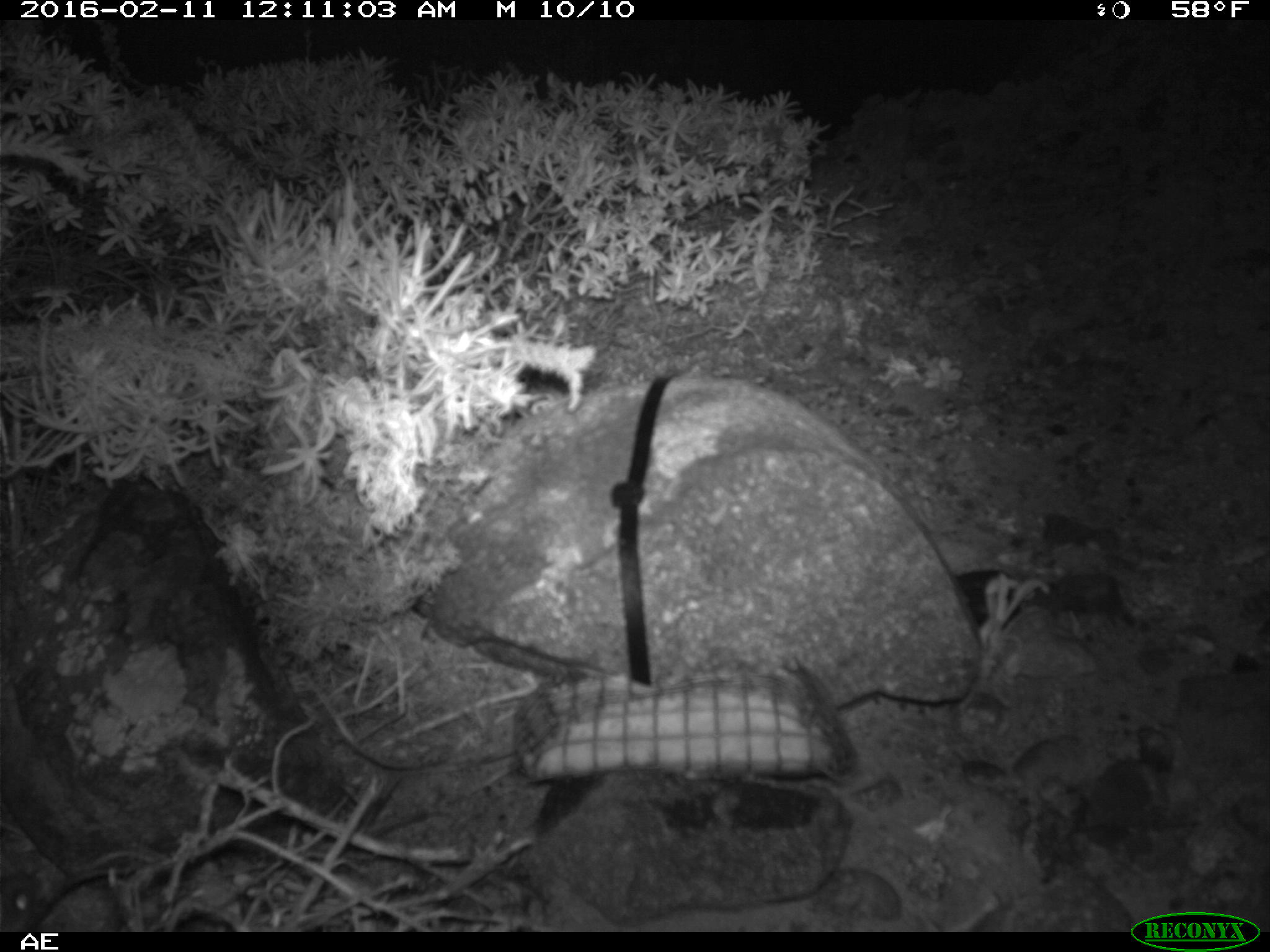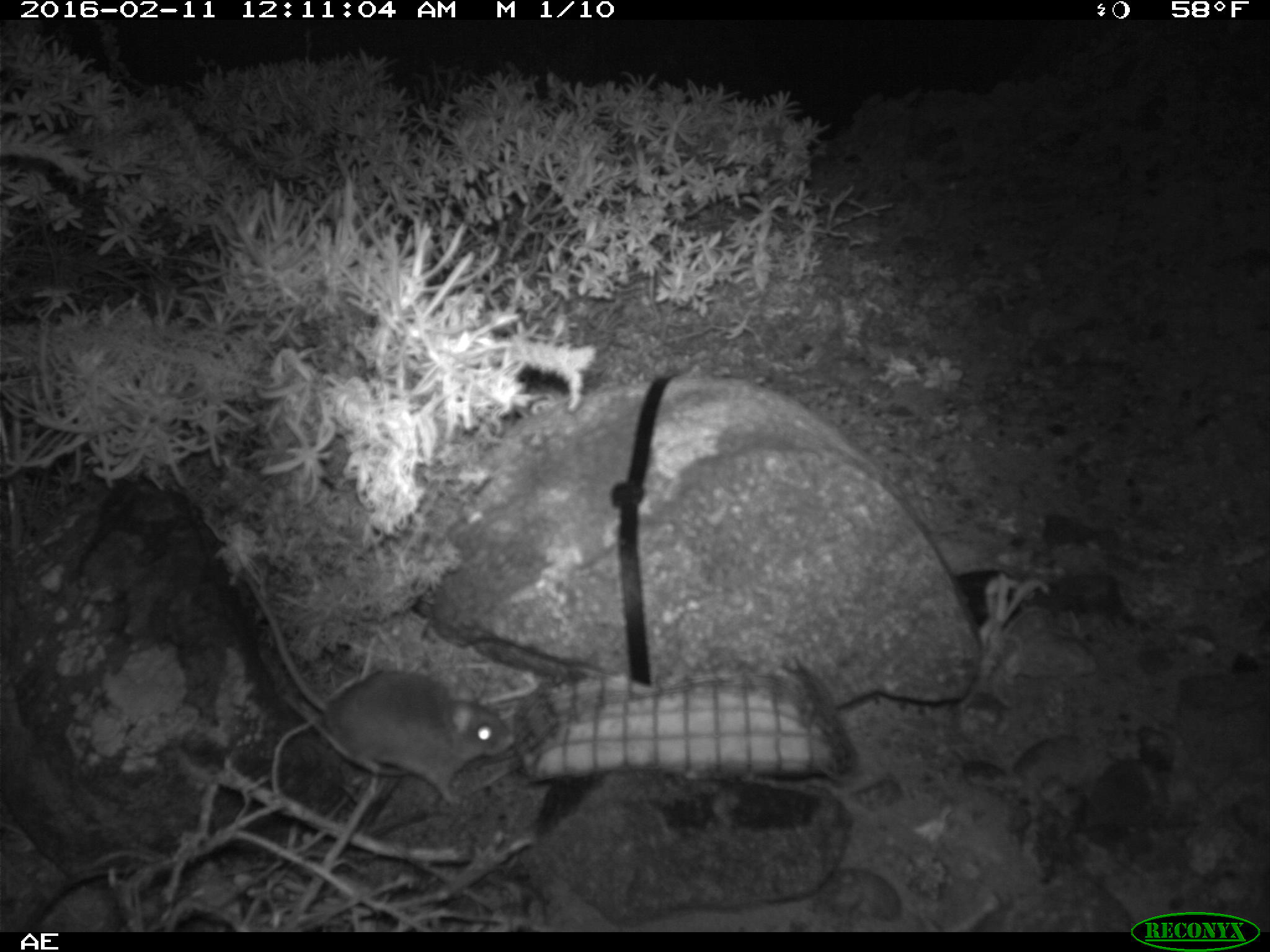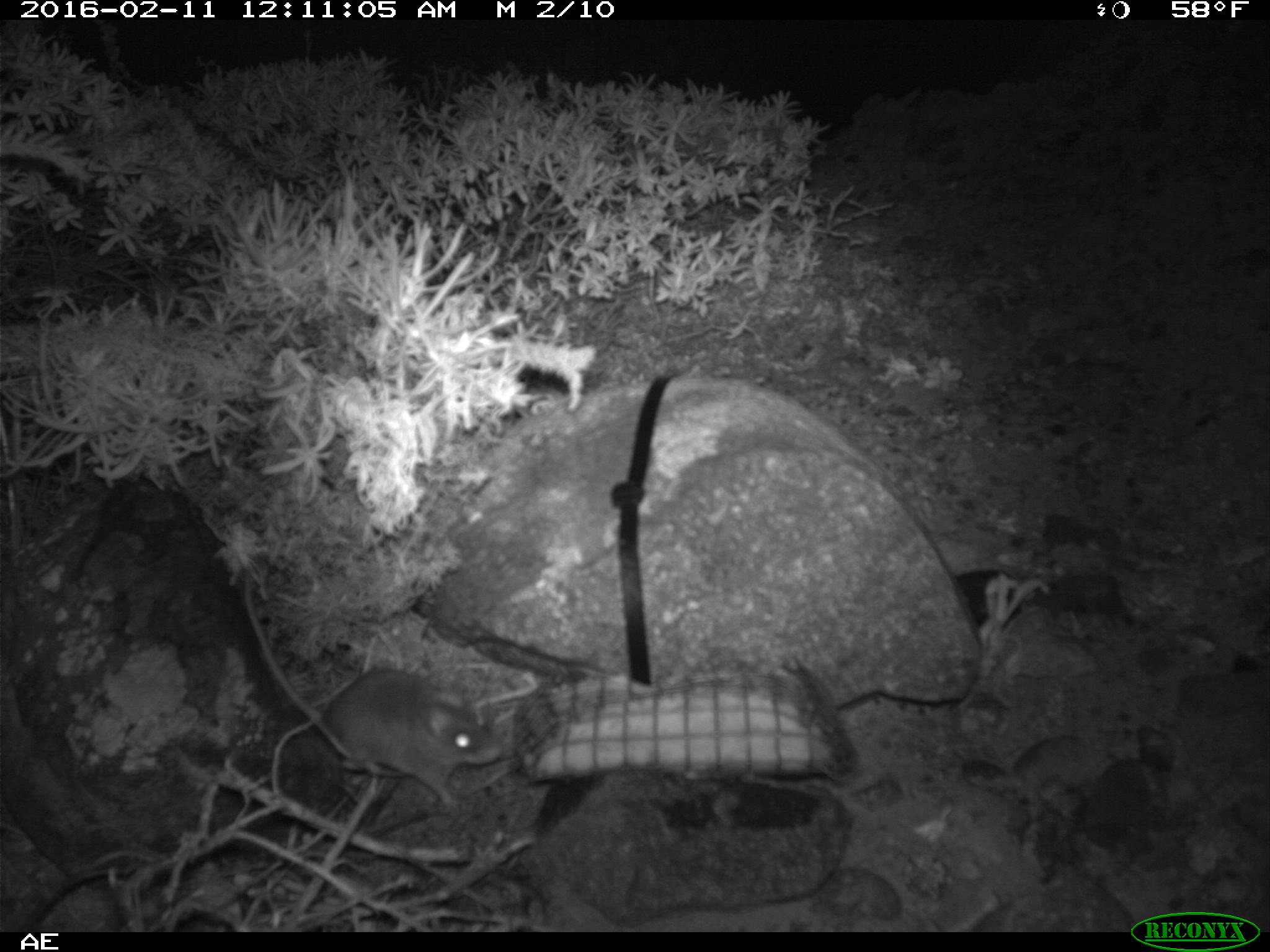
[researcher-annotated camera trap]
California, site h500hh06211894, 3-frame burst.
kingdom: Animalia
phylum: Chordata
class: Mammalia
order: Rodentia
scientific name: Rodentia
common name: rodent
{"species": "rodent (Rodentia)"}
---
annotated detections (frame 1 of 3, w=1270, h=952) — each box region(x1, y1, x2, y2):
rodent: region(0, 863, 131, 932)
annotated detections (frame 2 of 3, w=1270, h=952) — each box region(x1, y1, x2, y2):
rodent: region(231, 562, 511, 815)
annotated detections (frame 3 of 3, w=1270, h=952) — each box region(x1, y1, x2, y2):
rodent: region(244, 570, 501, 805)